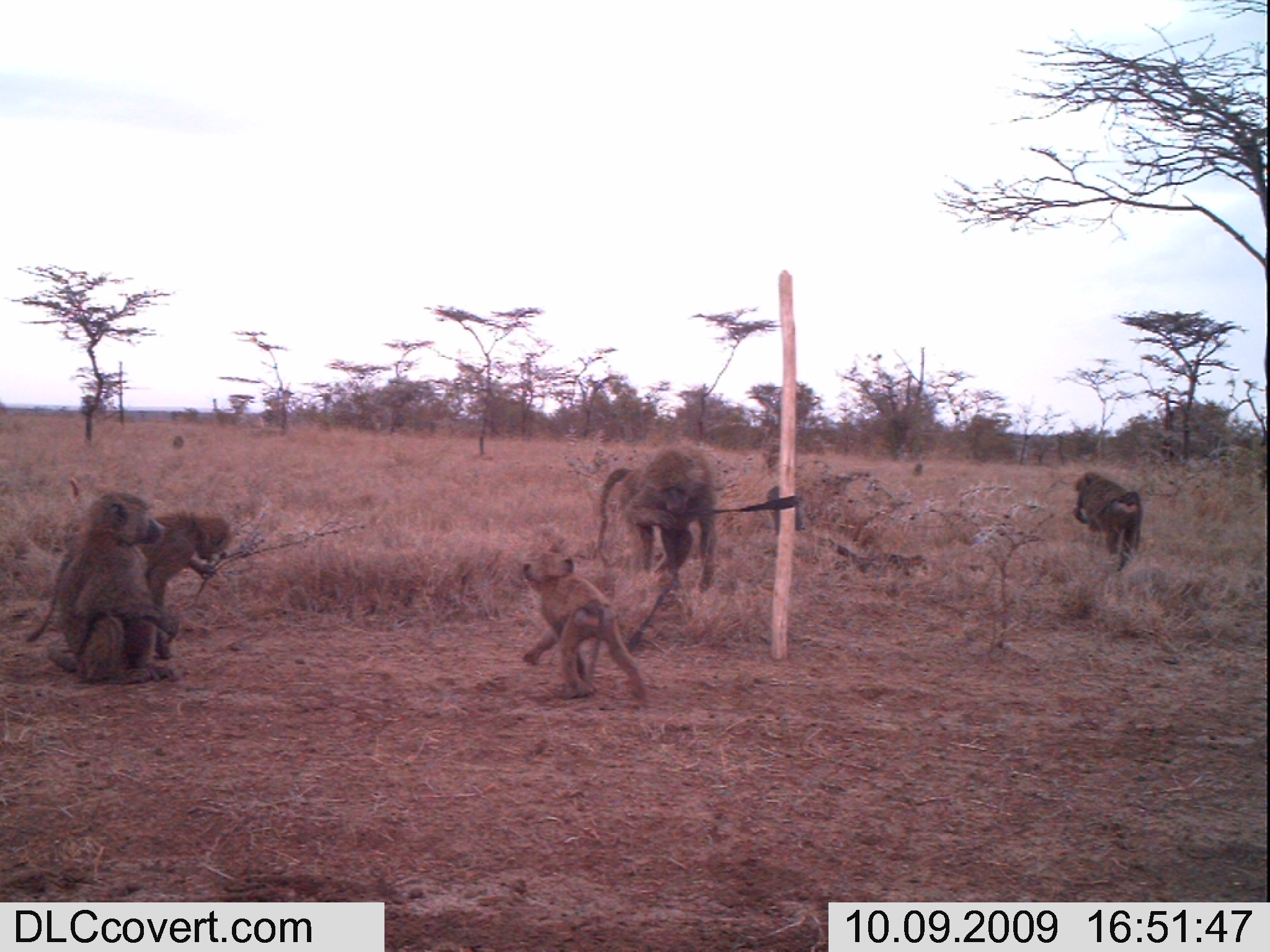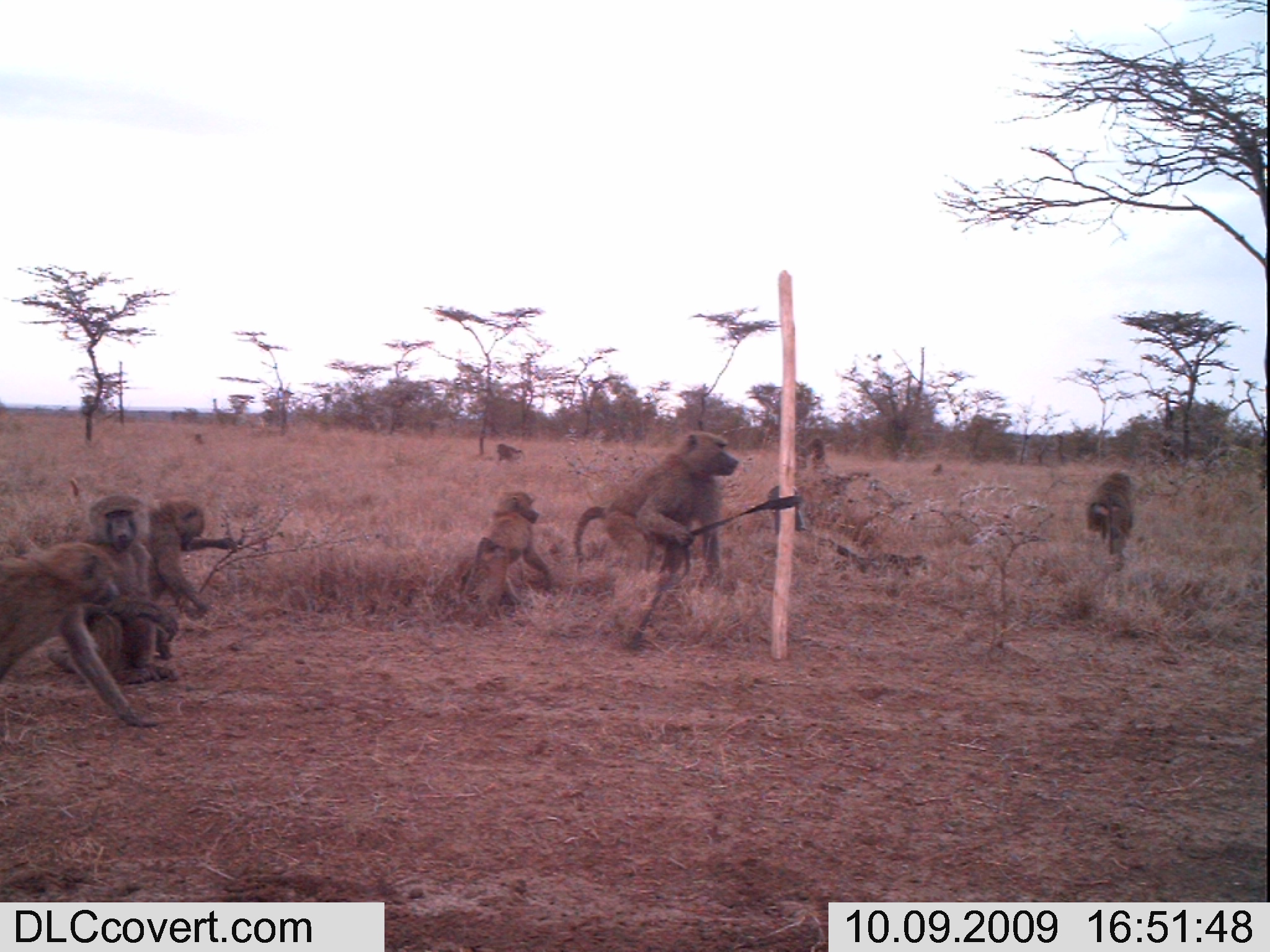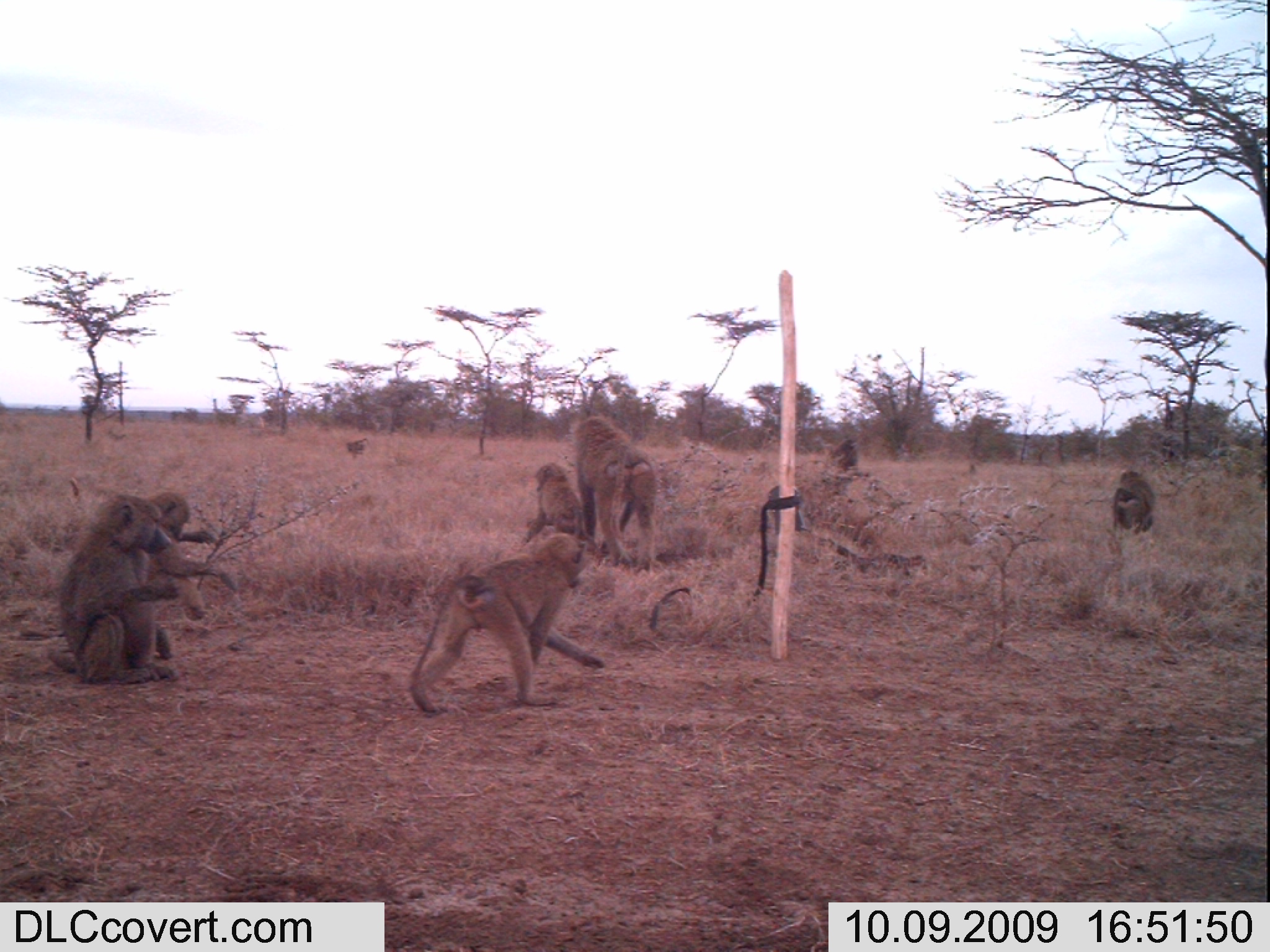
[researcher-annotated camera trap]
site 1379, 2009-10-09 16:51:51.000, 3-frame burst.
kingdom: Animalia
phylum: Chordata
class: Mammalia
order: Primates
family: Cercopithecidae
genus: Papio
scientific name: Papio anubis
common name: olive baboon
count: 7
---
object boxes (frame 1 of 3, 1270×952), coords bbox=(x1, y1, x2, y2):
papio anubis: bbox=(24, 509, 235, 659); bbox=(48, 488, 180, 687); bbox=(518, 545, 652, 706); bbox=(592, 441, 719, 602); bbox=(1071, 470, 1143, 571)